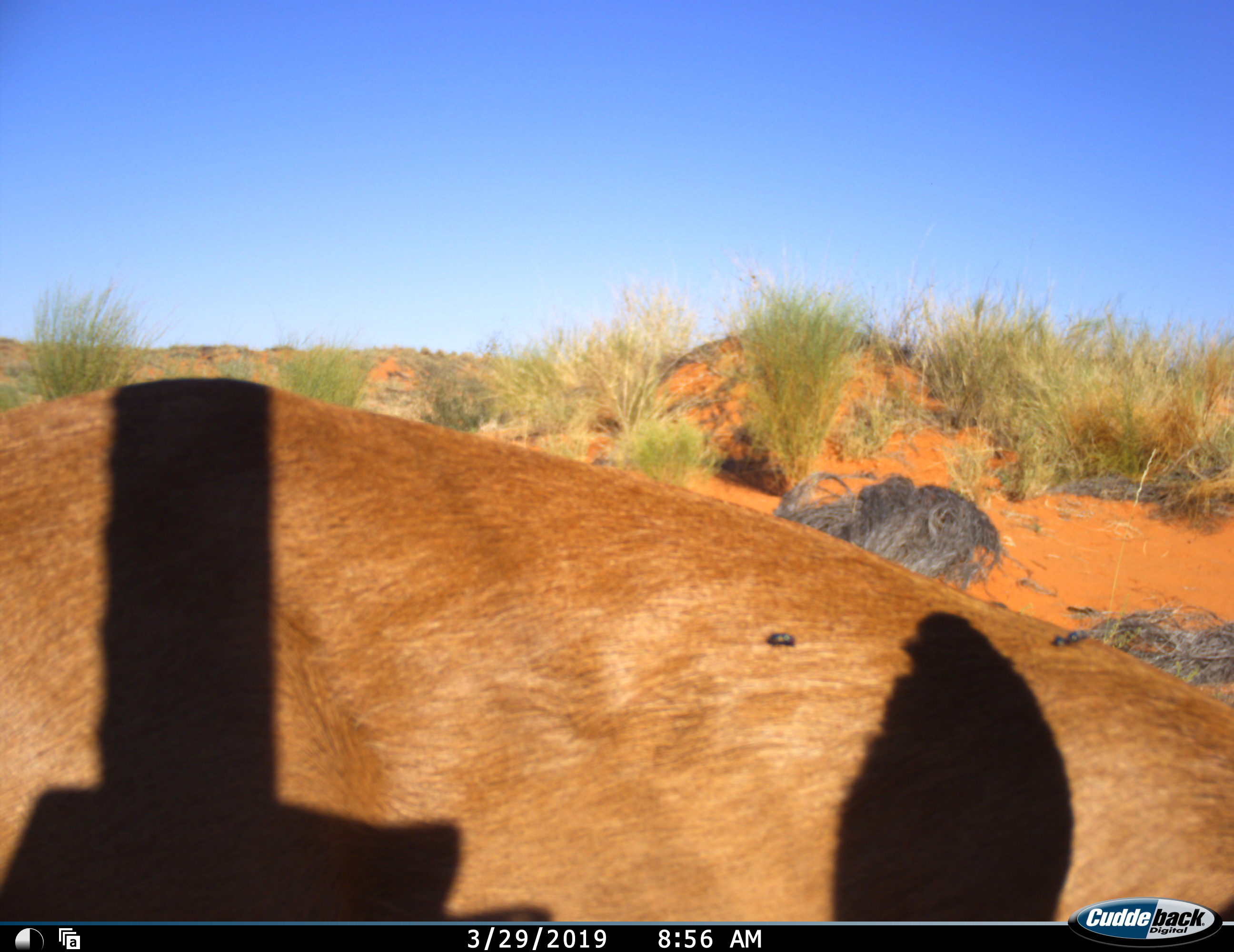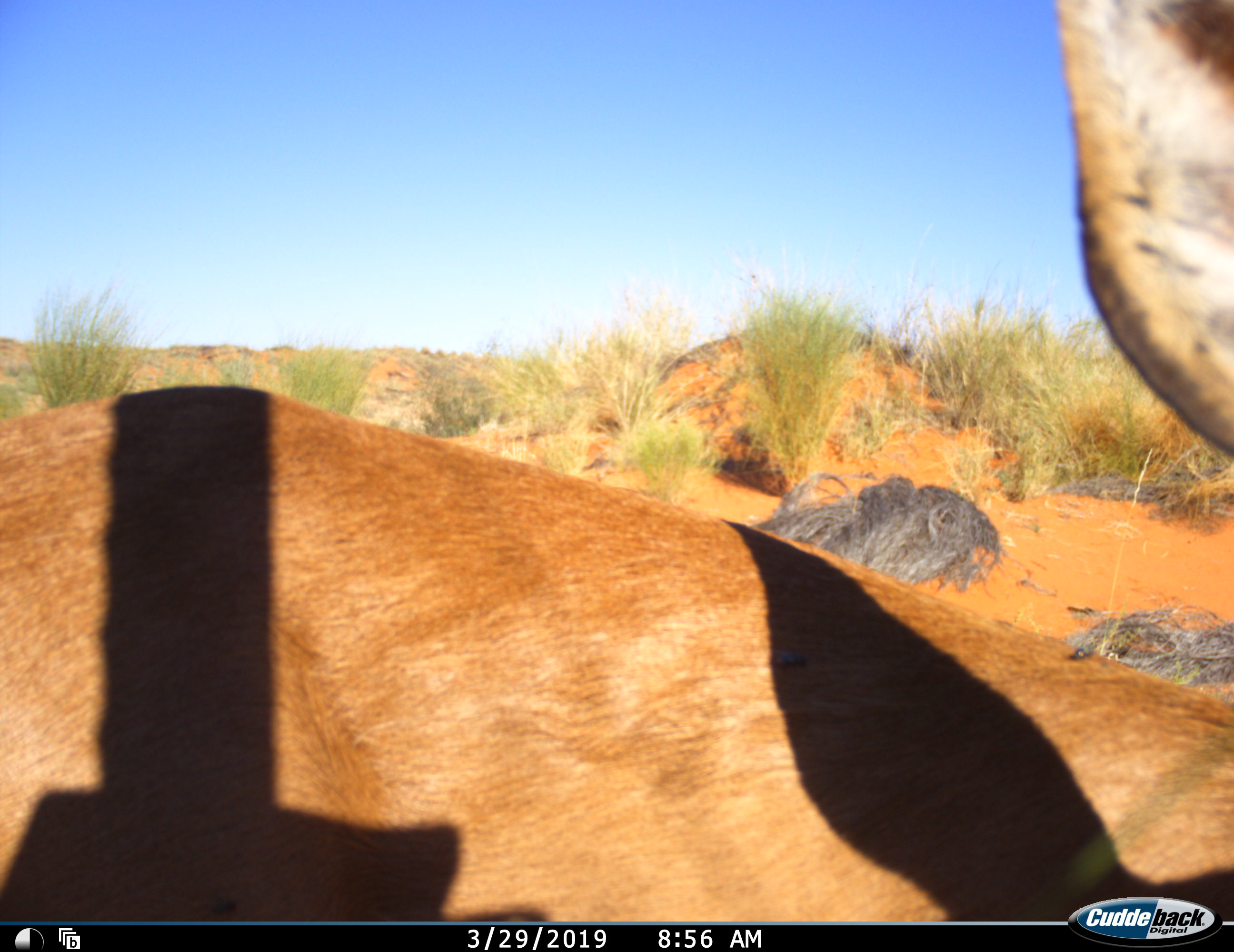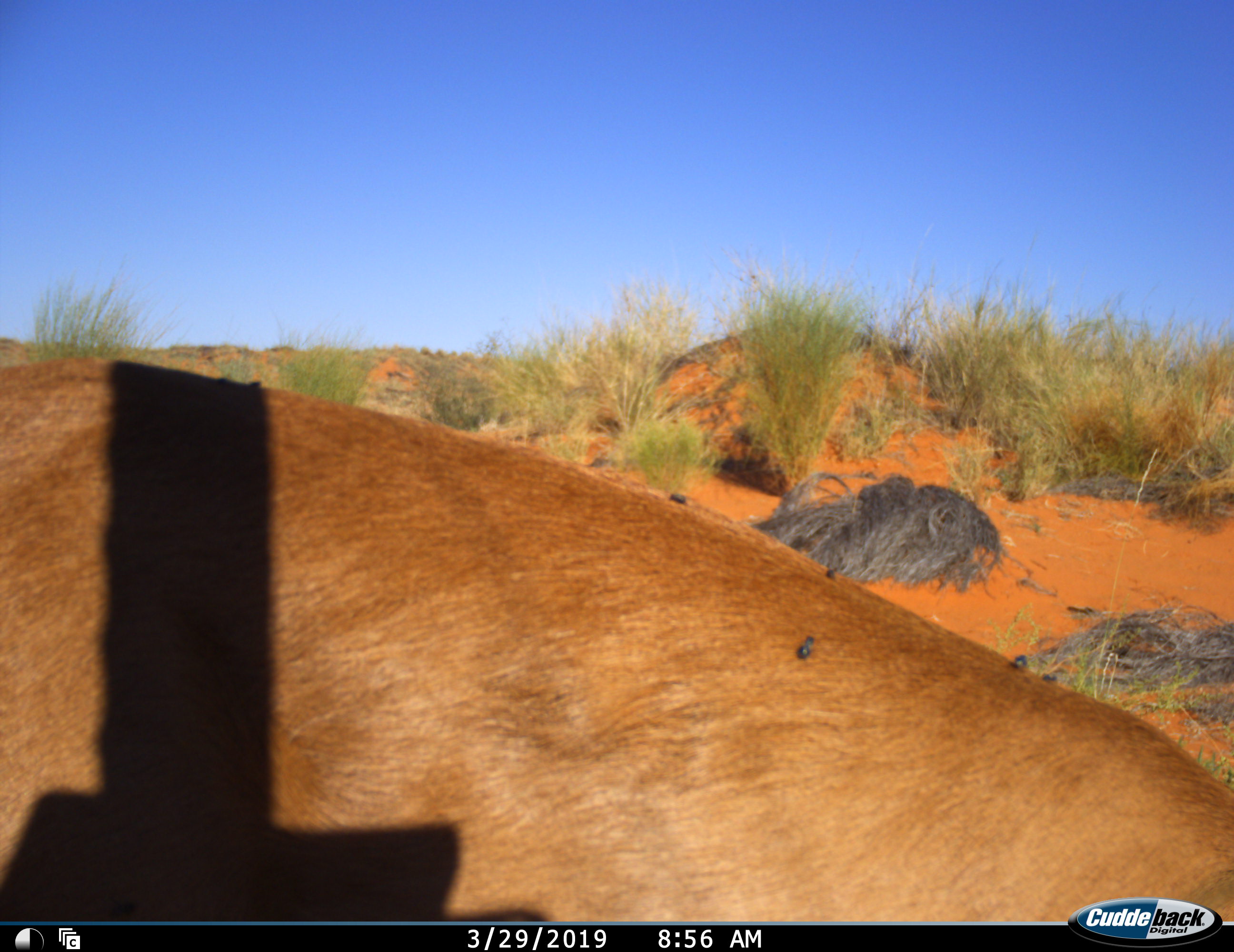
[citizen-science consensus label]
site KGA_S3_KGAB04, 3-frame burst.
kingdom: Animalia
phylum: Chordata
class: Mammalia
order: Artiodactyla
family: Bovidae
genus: Raphicerus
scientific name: Raphicerus campestris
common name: steenbok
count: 1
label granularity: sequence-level